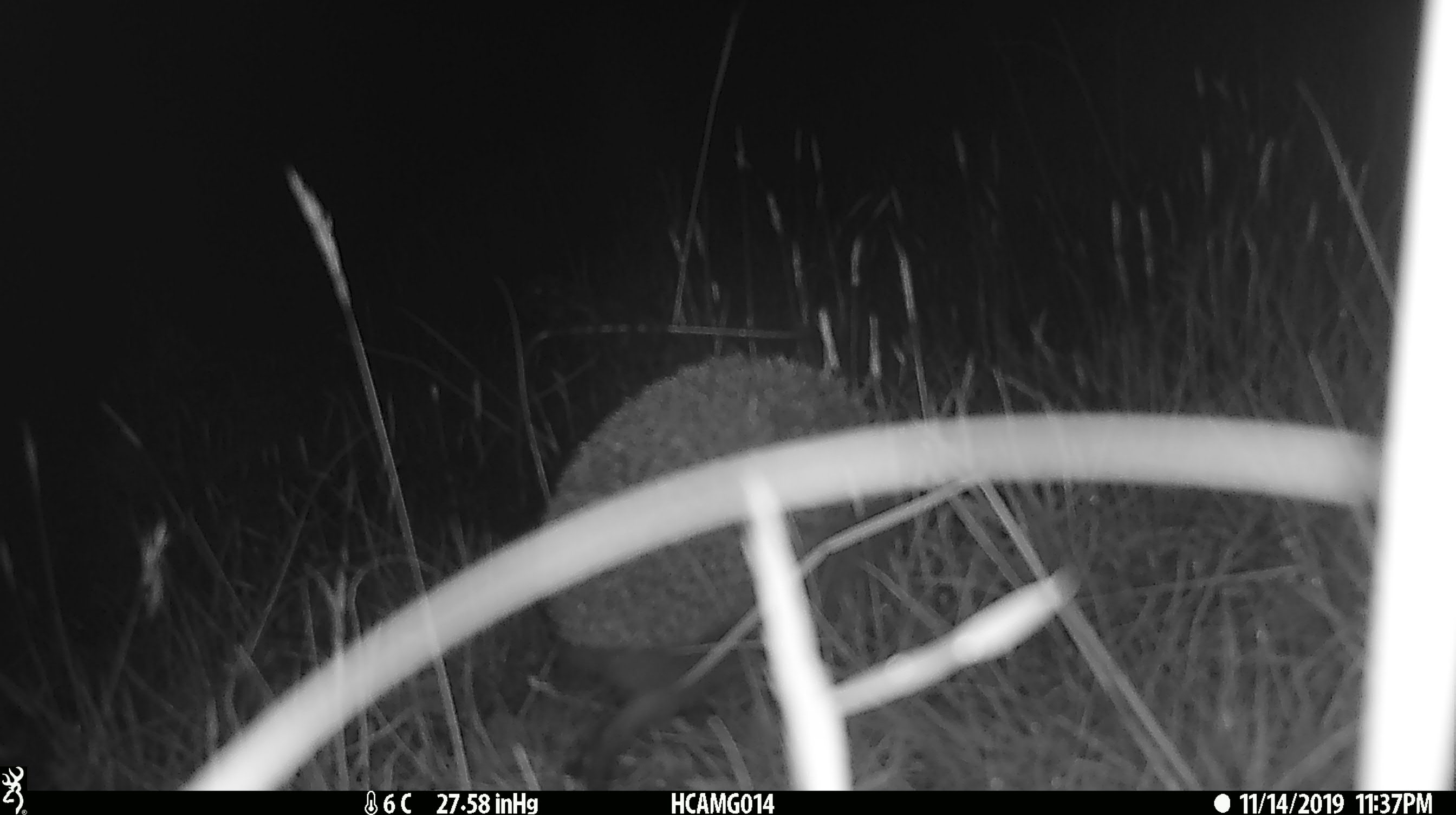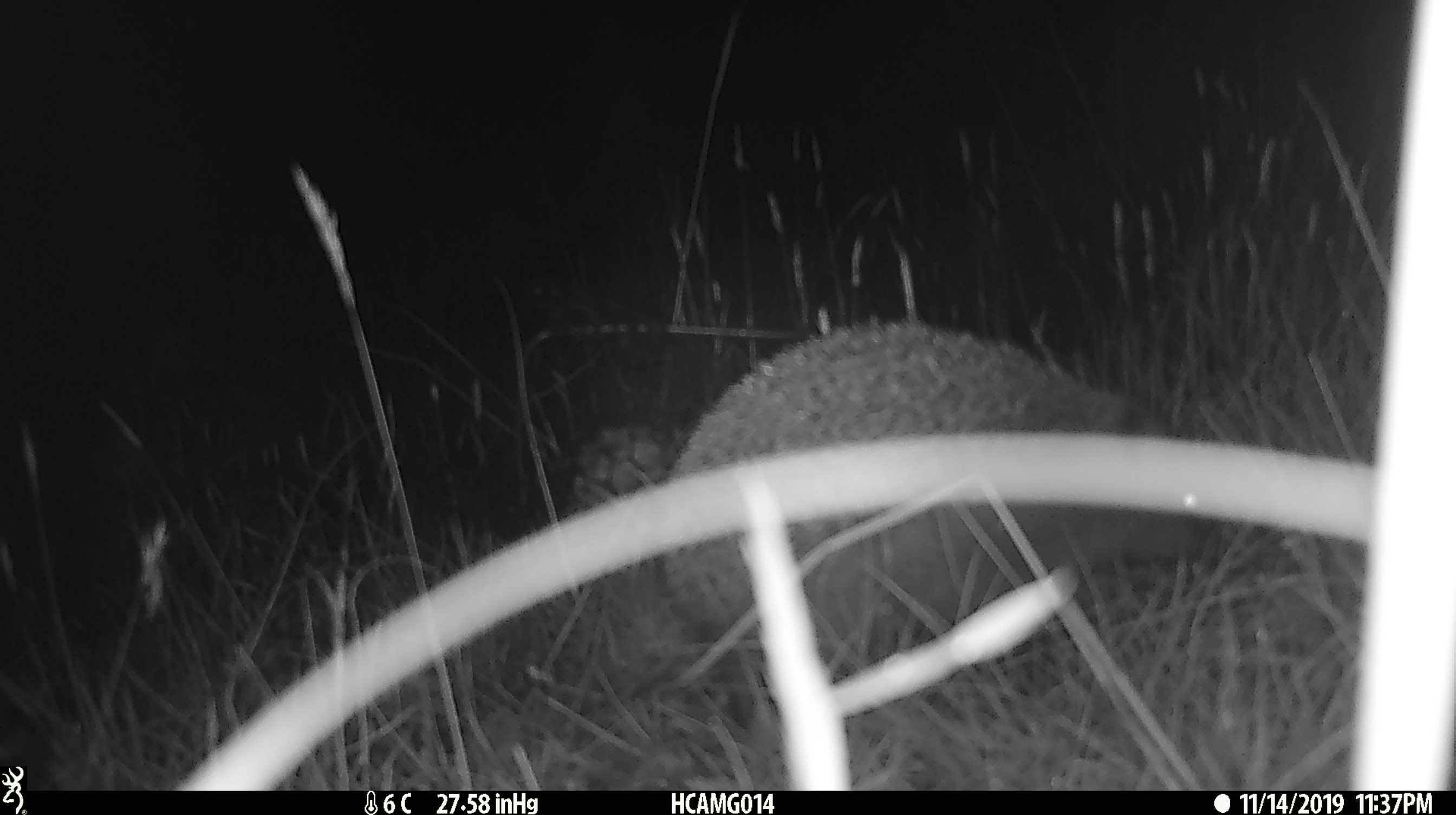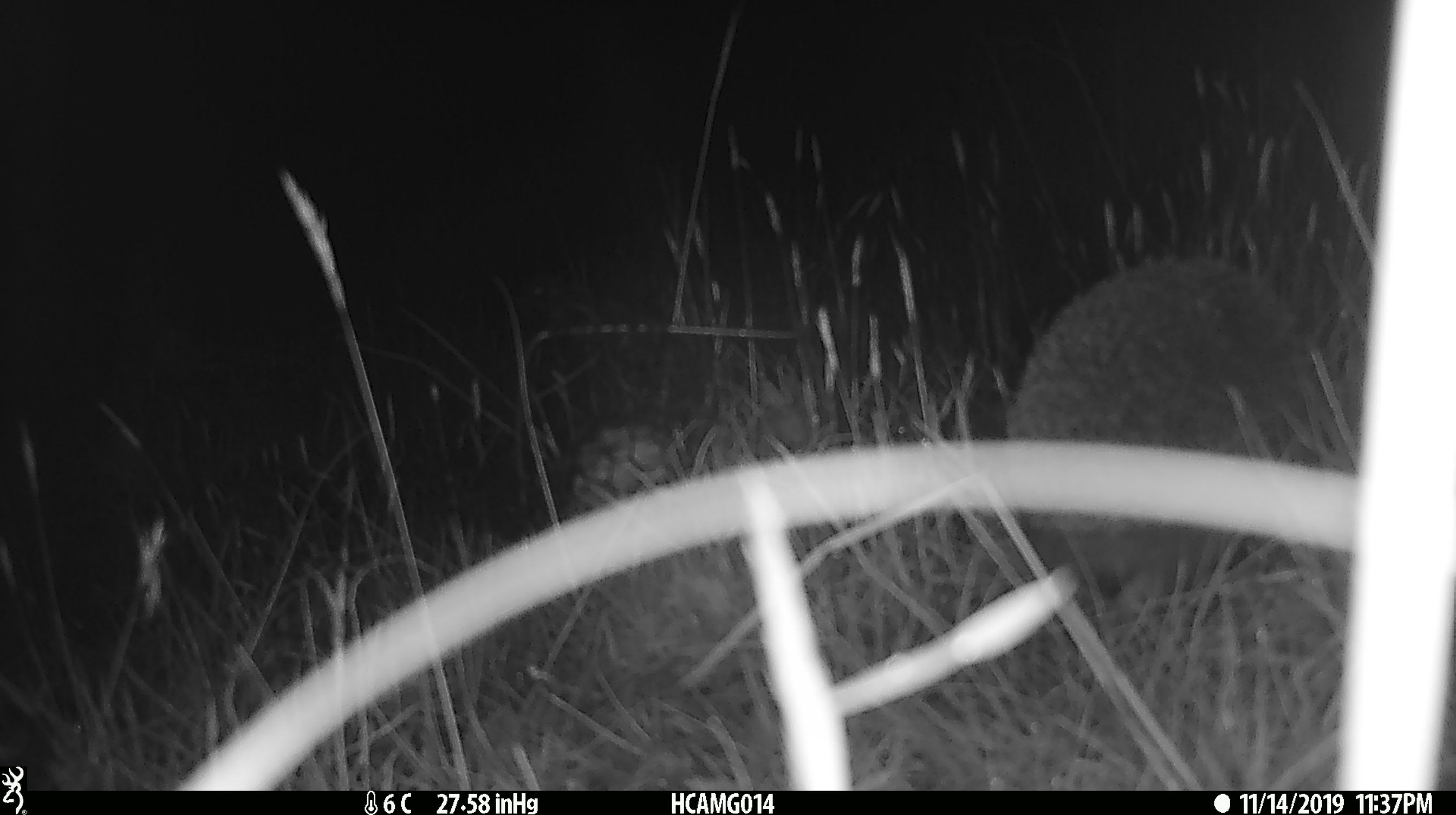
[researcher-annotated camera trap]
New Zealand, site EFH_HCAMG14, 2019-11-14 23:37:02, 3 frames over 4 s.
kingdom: Animalia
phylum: Chordata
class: Mammalia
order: Eulipotyphla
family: Erinaceidae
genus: Erinaceus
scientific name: Erinaceus europaeus europaeus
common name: european hedgehog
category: hedgehog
Hedgehog (european hedgehog) (Erinaceus europaeus europaeus).